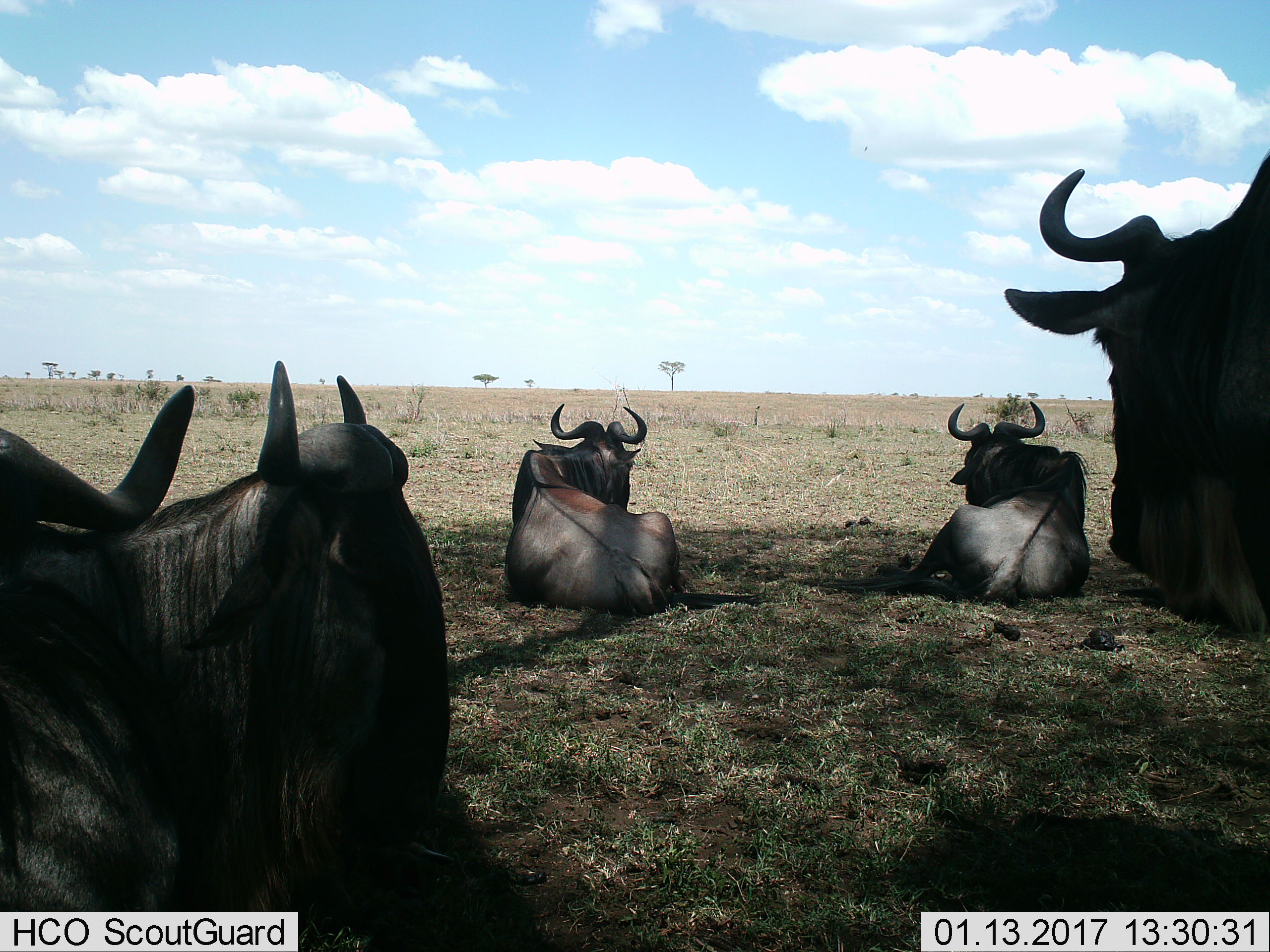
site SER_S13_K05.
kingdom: Animalia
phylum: Chordata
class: Mammalia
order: Artiodactyla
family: Bovidae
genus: Connochaetes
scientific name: Connochaetes taurinus taurinus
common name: blue wildebeest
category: wildebeestblue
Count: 5.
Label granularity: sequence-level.